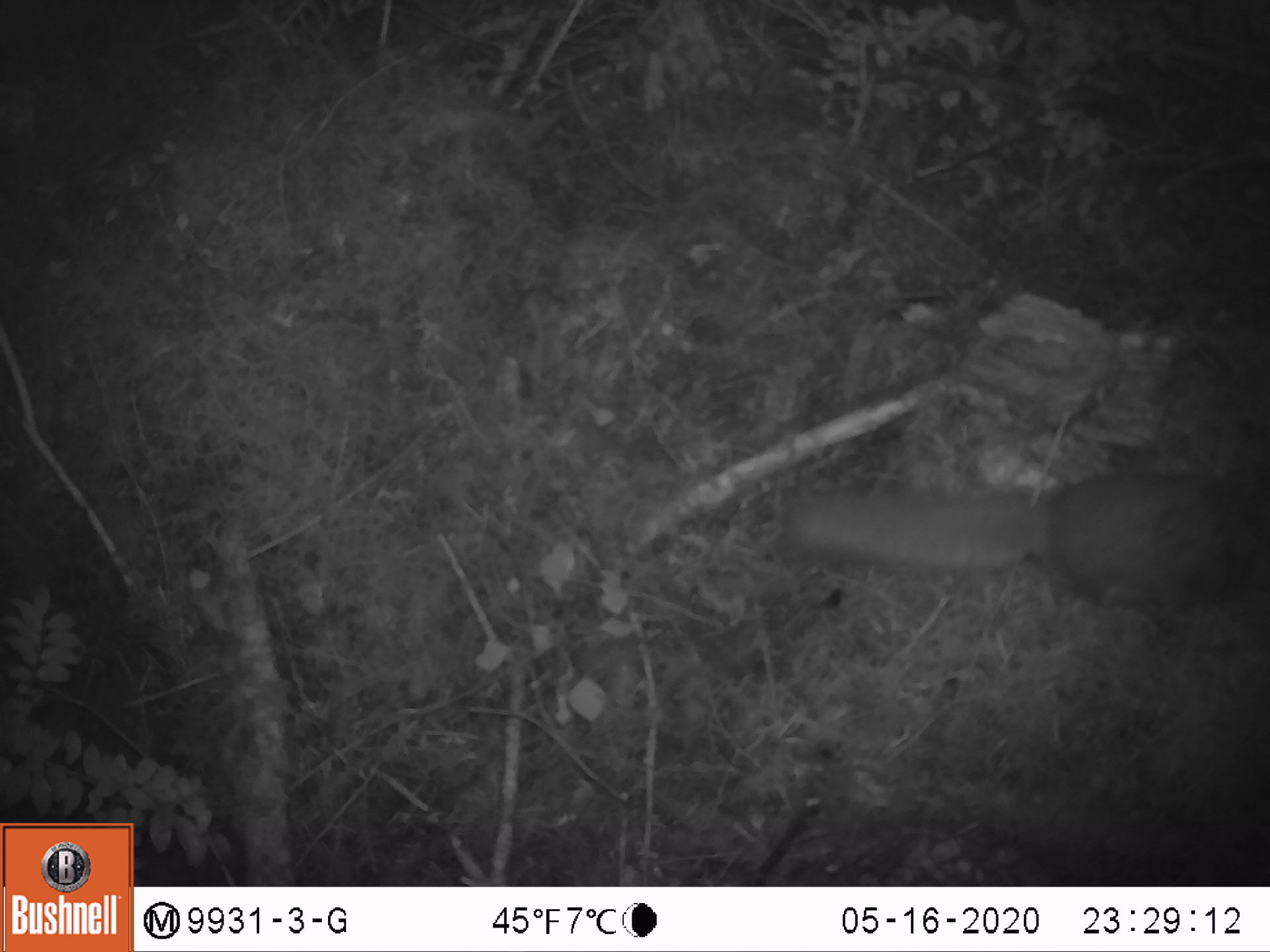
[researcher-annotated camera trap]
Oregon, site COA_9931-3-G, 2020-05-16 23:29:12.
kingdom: Animalia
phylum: Chordata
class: Mammalia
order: Rodentia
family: Sciuridae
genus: Glaucomys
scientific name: Glaucomys oregonensis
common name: humboldt's flying squirrel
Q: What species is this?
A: Humboldt's flying squirrel (Glaucomys oregonensis).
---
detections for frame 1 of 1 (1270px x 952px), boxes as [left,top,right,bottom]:
humboldt's flying squirrel: [768,461,1267,626]